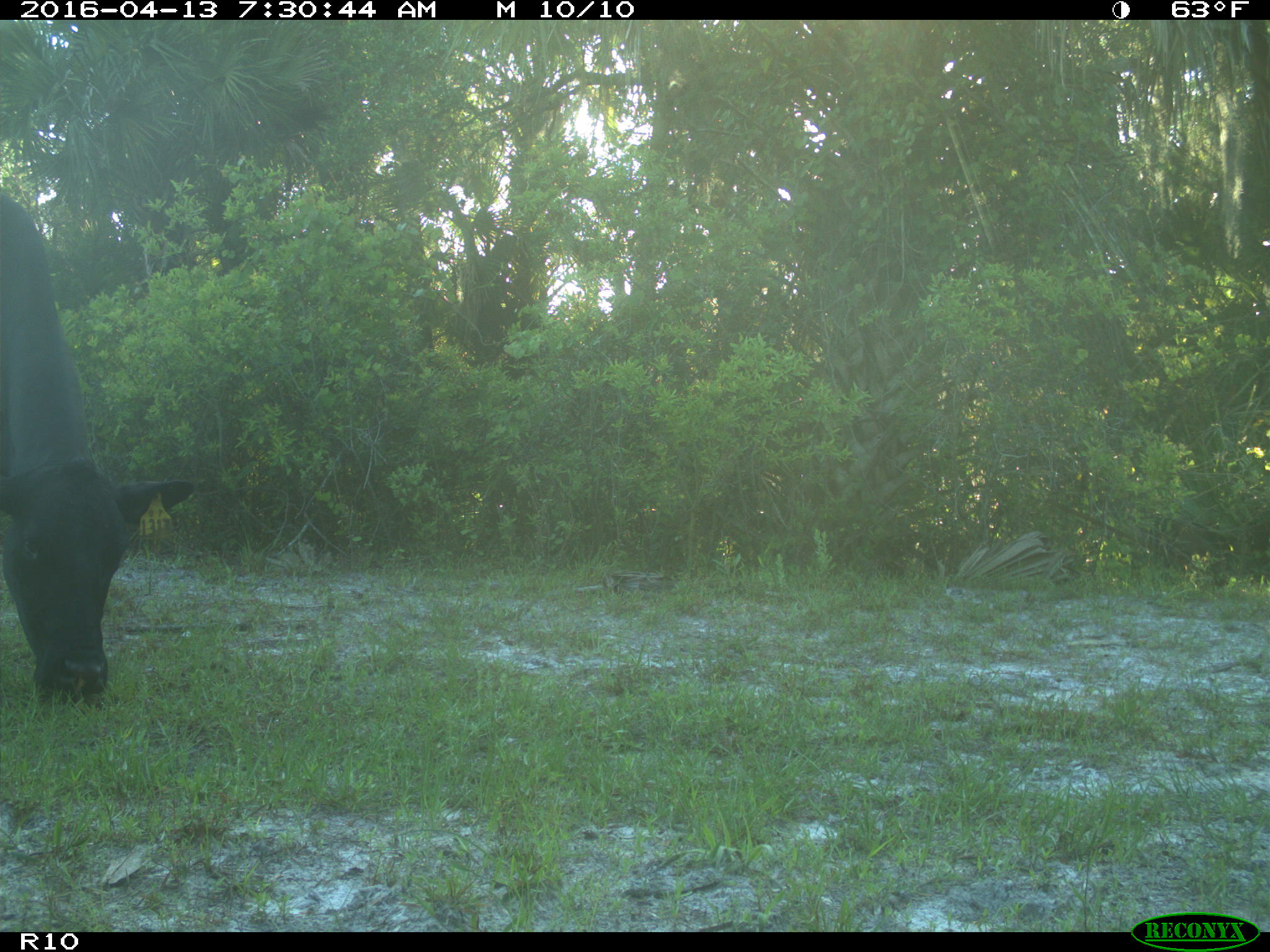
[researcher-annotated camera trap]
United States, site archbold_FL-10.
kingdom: Animalia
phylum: Chordata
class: Mammalia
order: Artiodactyla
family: Bovidae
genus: Bos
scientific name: Bos taurus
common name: domestic cow